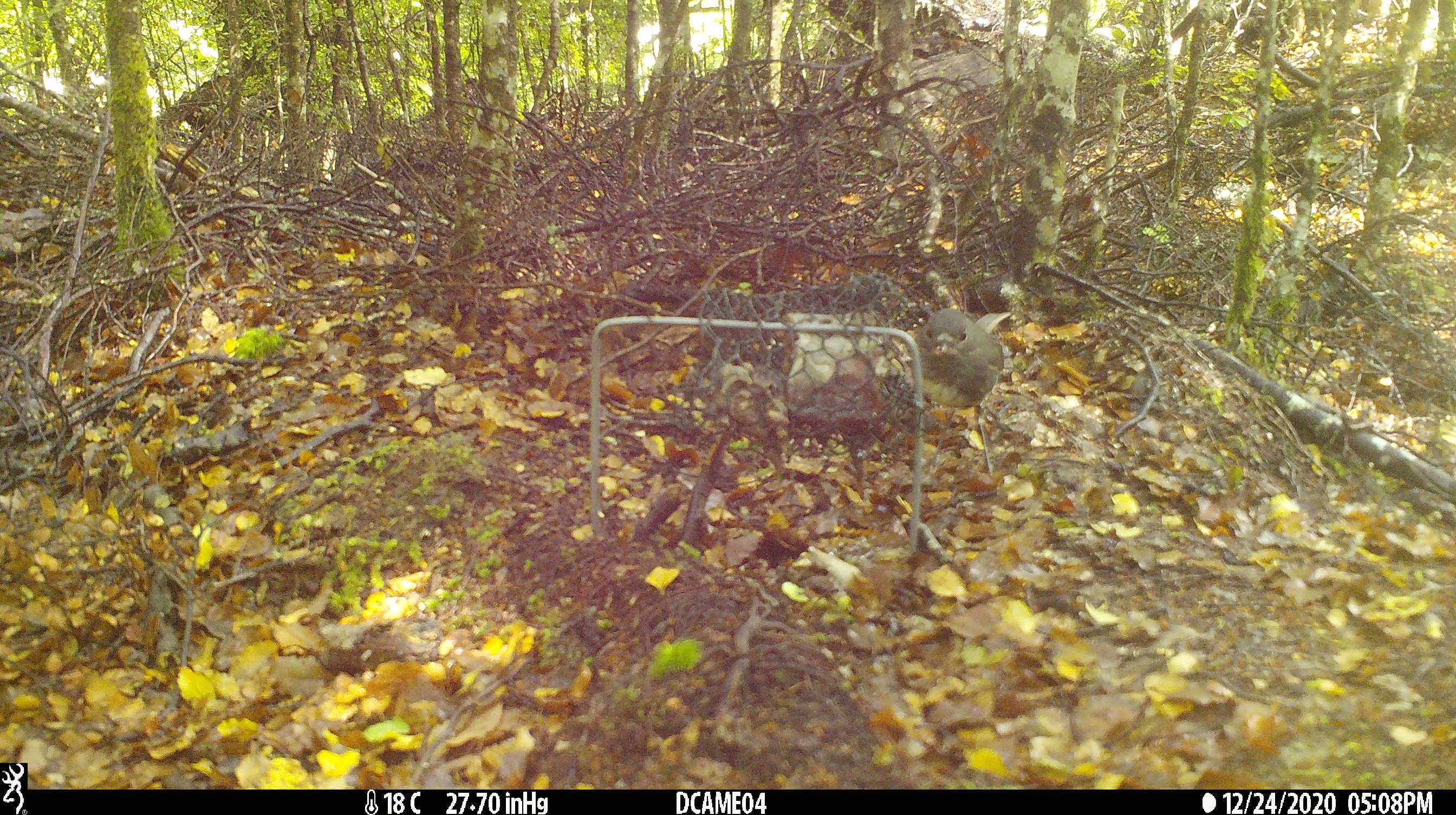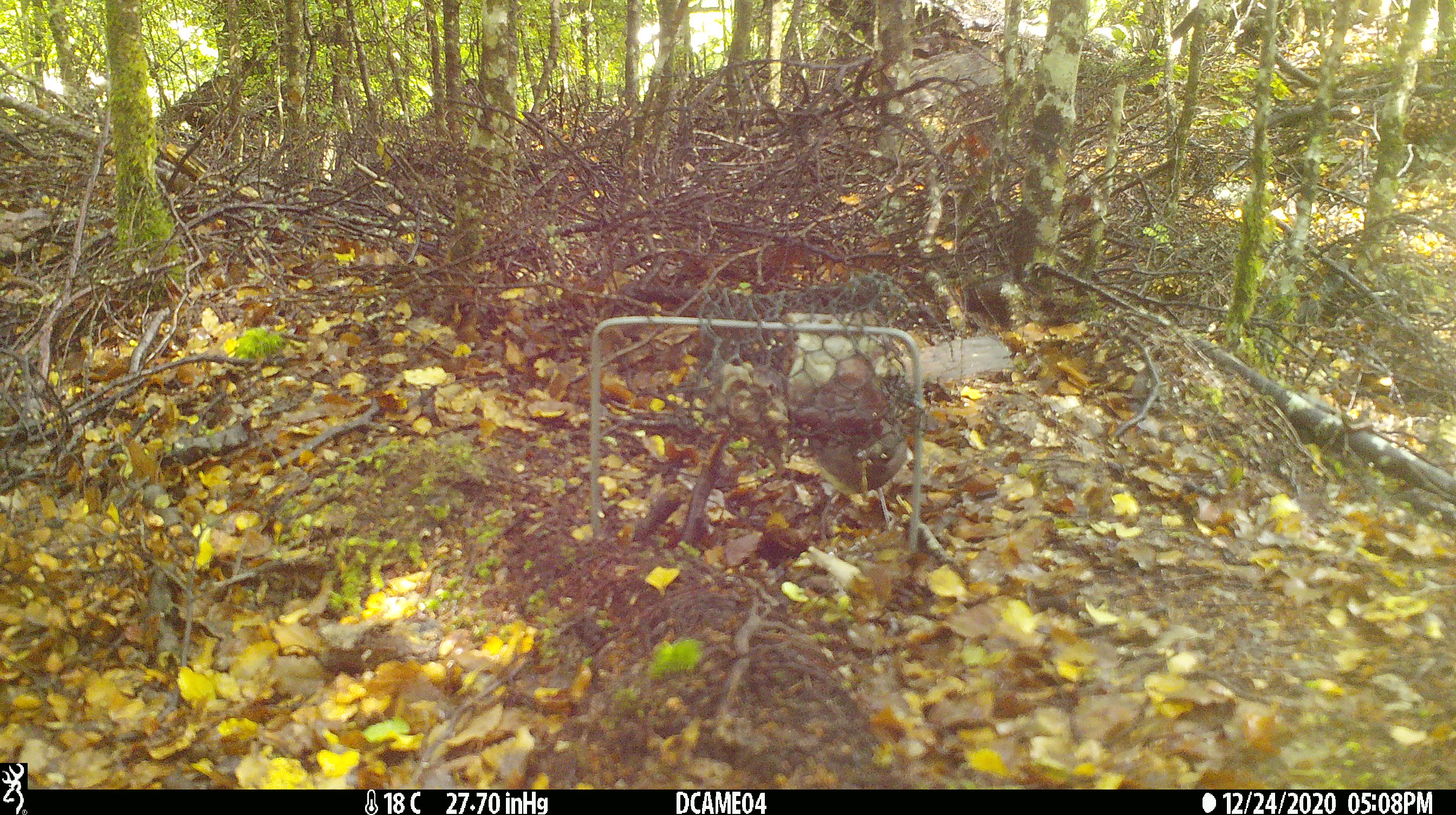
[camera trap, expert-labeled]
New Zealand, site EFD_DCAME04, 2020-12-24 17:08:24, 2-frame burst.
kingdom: Animalia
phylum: Chordata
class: Aves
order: Passeriformes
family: Petroicidae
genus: Petroica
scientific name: Petroica australis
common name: new zealand robin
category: robin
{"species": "robin (new zealand robin) (Petroica australis)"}